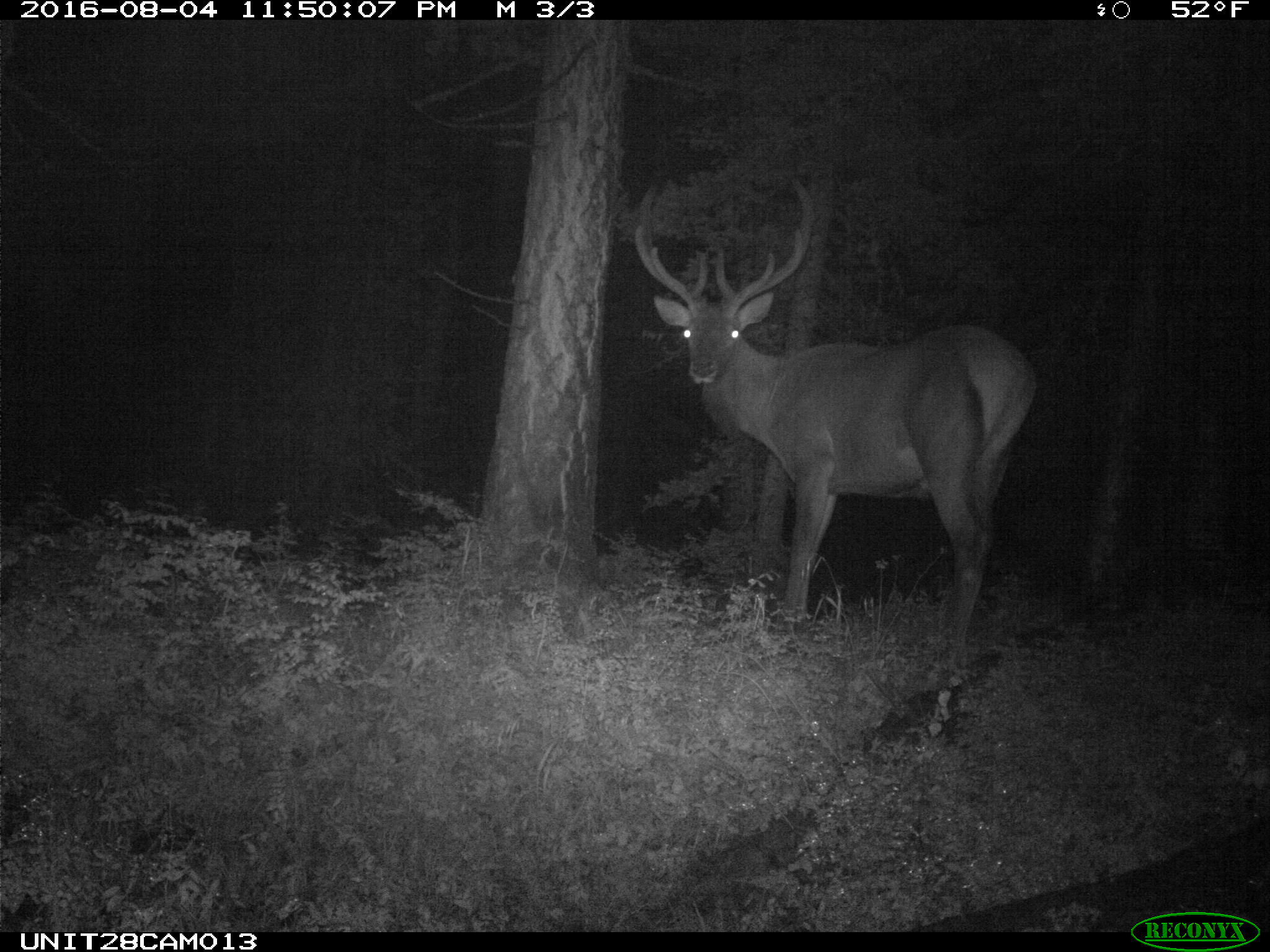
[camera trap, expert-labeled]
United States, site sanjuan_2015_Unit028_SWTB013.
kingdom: Animalia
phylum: Chordata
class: Mammalia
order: Artiodactyla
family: Cervidae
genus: Cervus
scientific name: Cervus elaphus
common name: red deer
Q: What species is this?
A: Cervus elaphus (red deer).